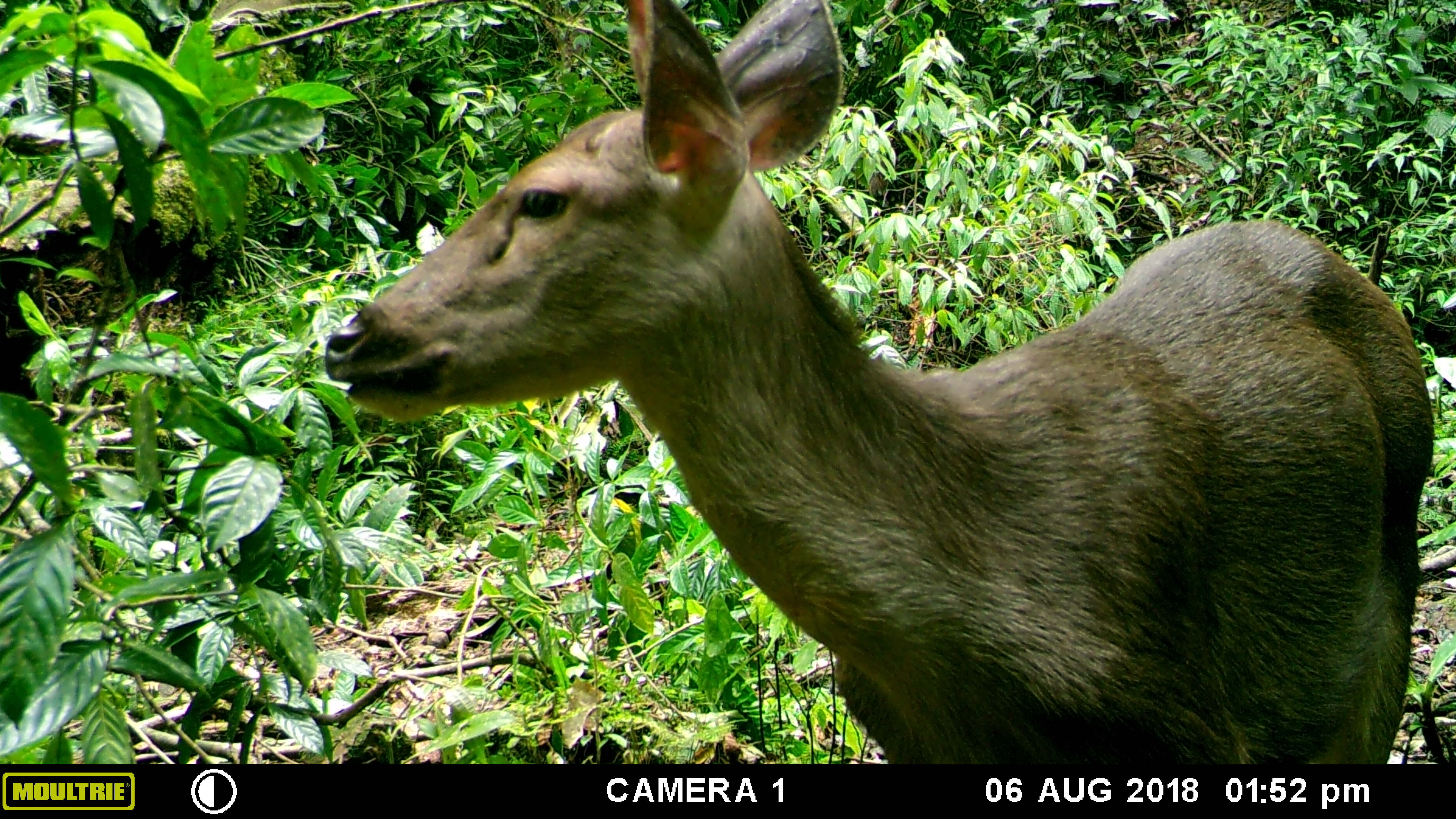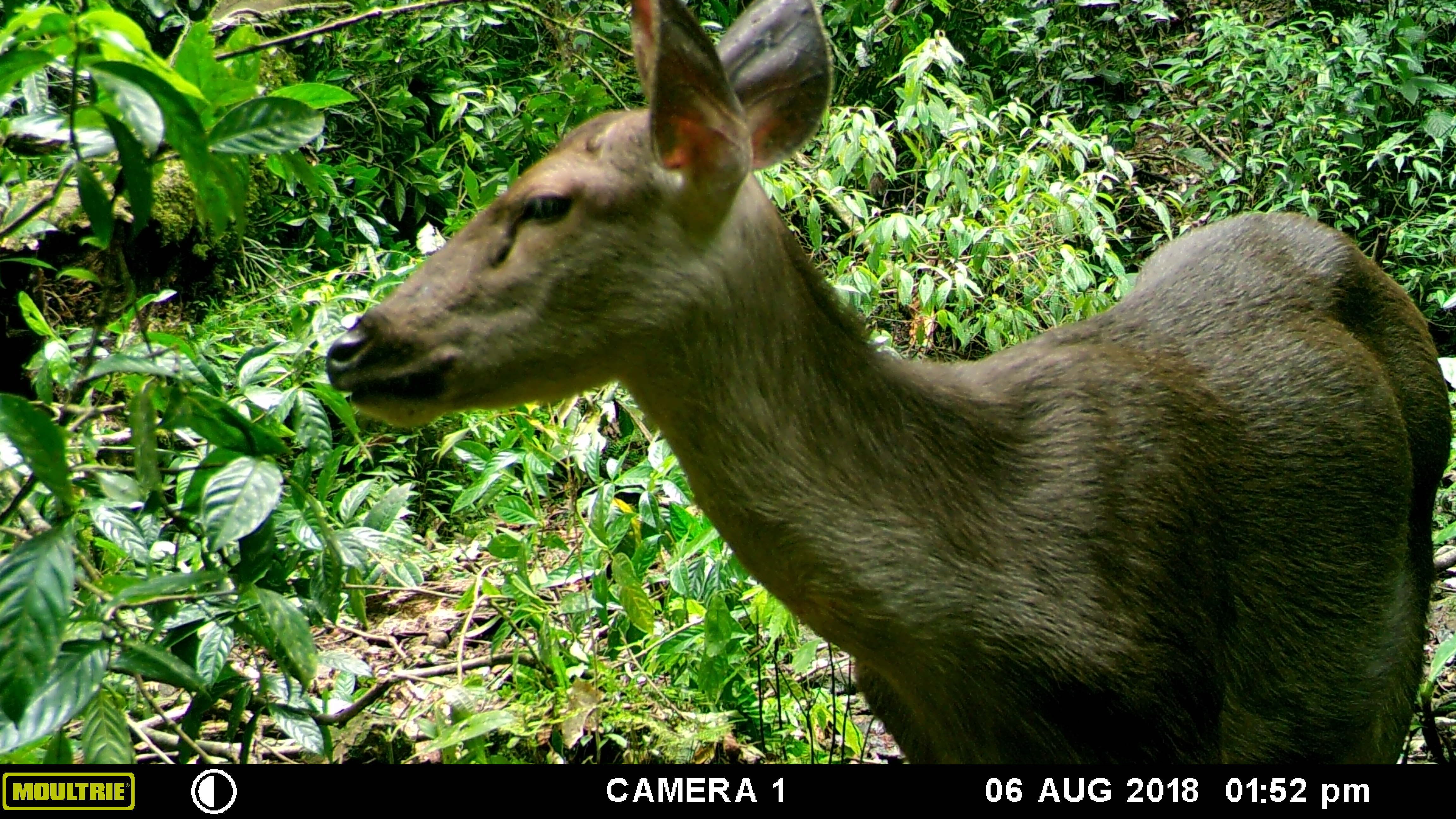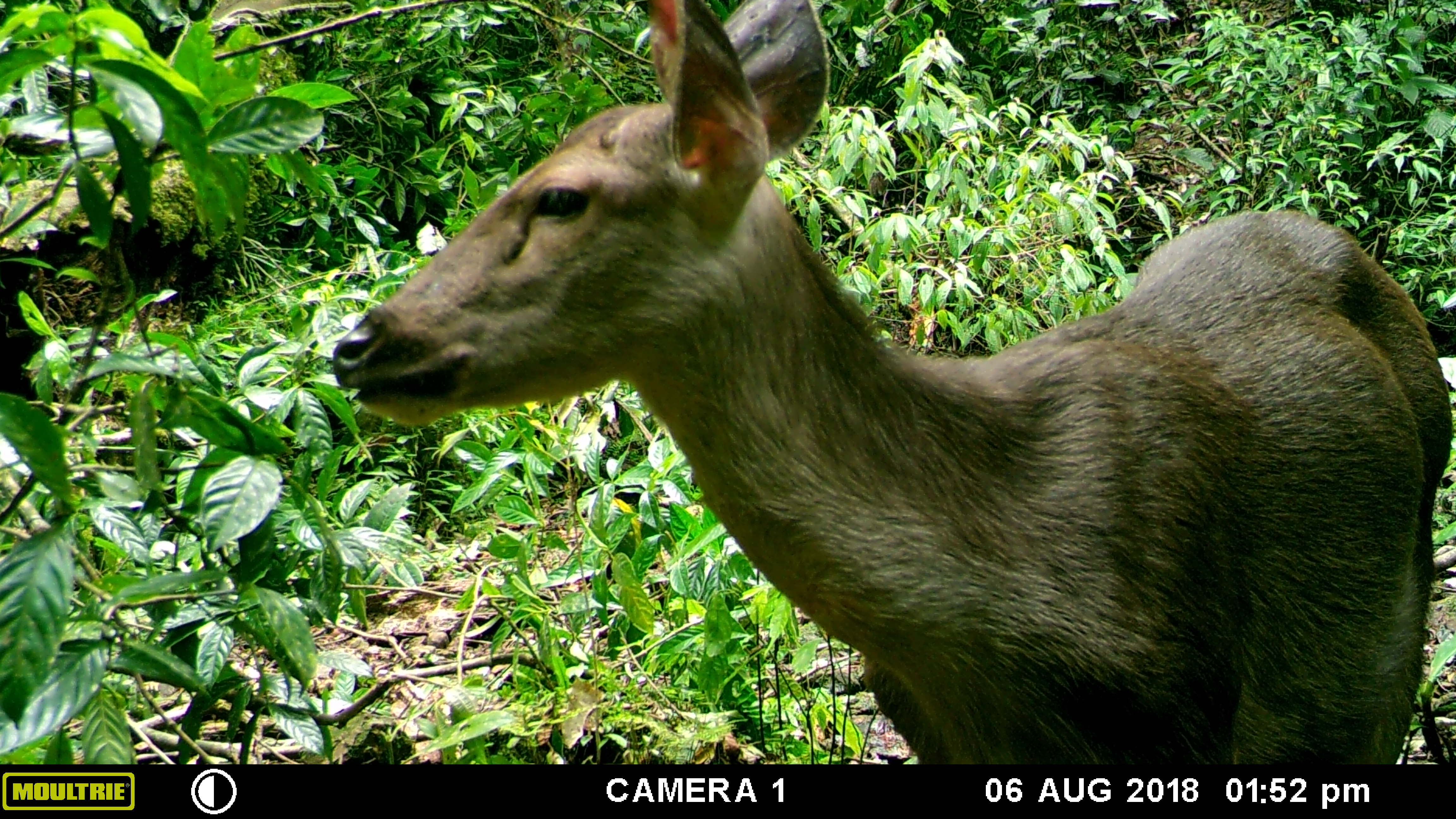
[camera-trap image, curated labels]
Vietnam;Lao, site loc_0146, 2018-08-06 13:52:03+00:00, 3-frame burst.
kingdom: Animalia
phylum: Chordata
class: Mammalia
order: Artiodactyla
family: Cervidae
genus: Rusa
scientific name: Rusa unicolor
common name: sambar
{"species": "sambar (Rusa unicolor)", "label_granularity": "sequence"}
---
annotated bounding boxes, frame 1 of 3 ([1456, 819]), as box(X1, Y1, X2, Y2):
sambar: box(322, 0, 1435, 764)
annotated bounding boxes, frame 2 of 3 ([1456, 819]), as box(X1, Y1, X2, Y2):
sambar: box(326, 0, 1453, 764)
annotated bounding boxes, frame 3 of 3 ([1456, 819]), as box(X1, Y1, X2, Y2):
sambar: box(331, 0, 1456, 764)